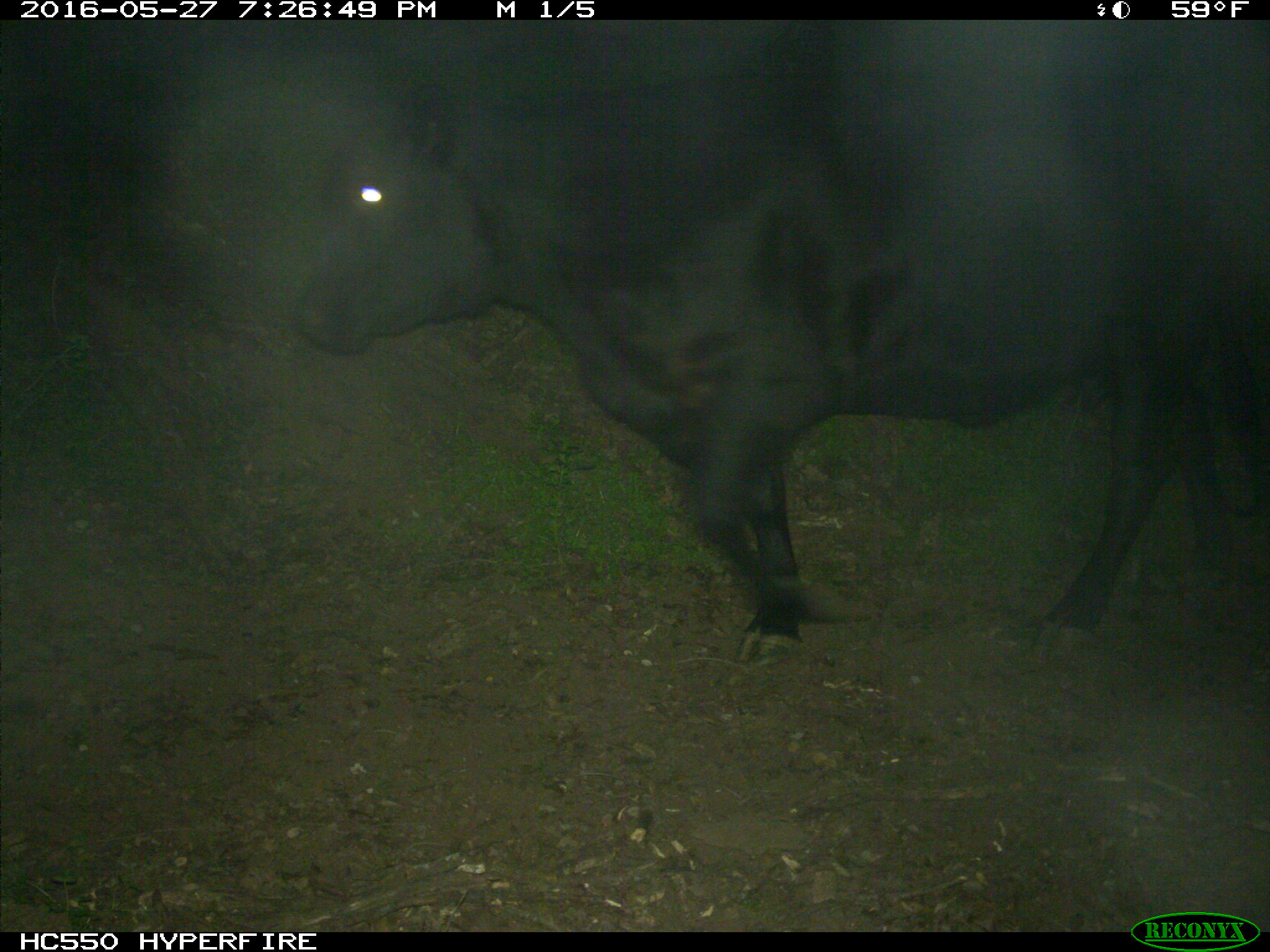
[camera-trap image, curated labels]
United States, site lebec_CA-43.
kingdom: Animalia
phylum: Chordata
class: Mammalia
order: Artiodactyla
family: Bovidae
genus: Bos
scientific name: Bos taurus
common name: domestic cow